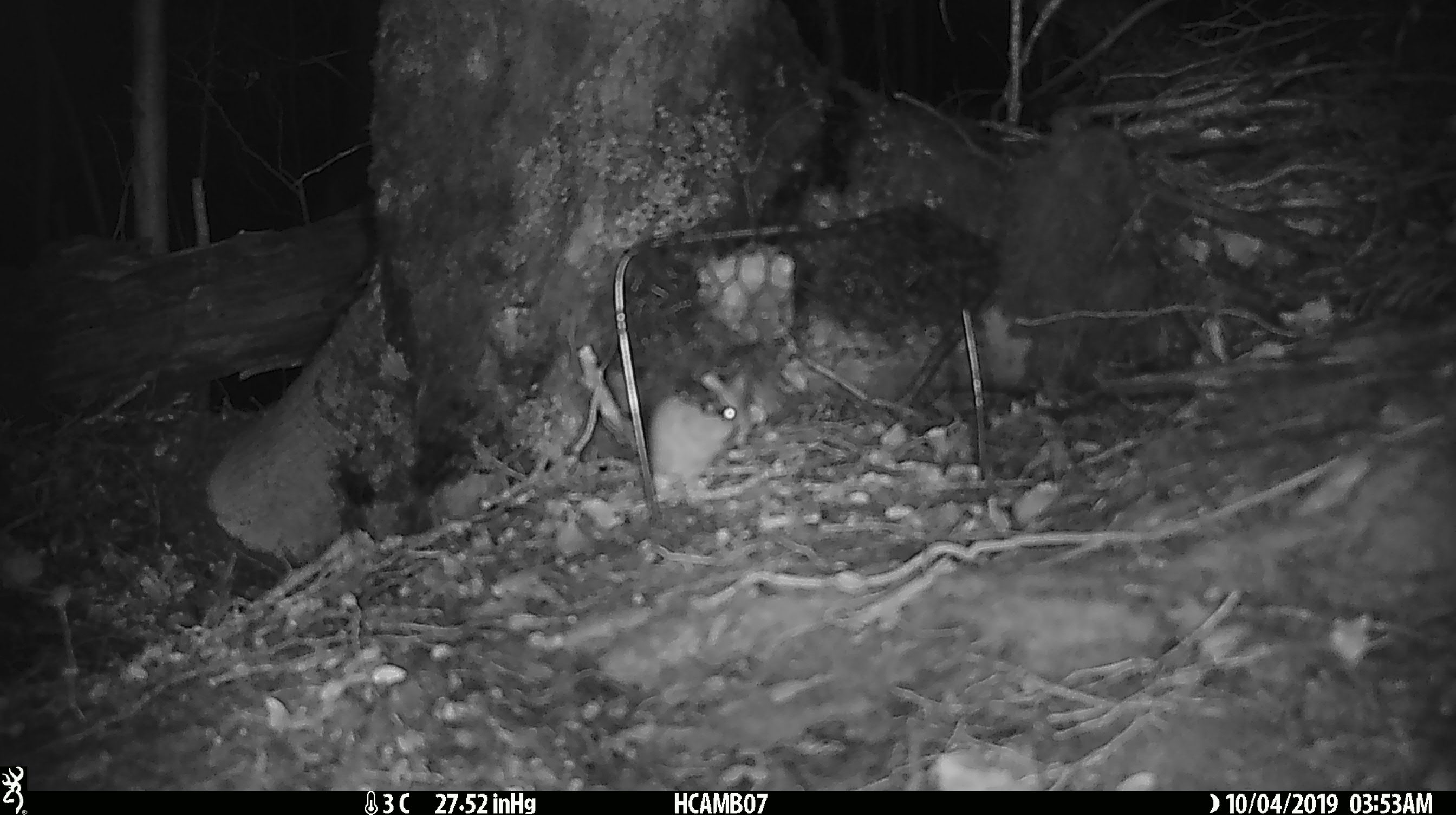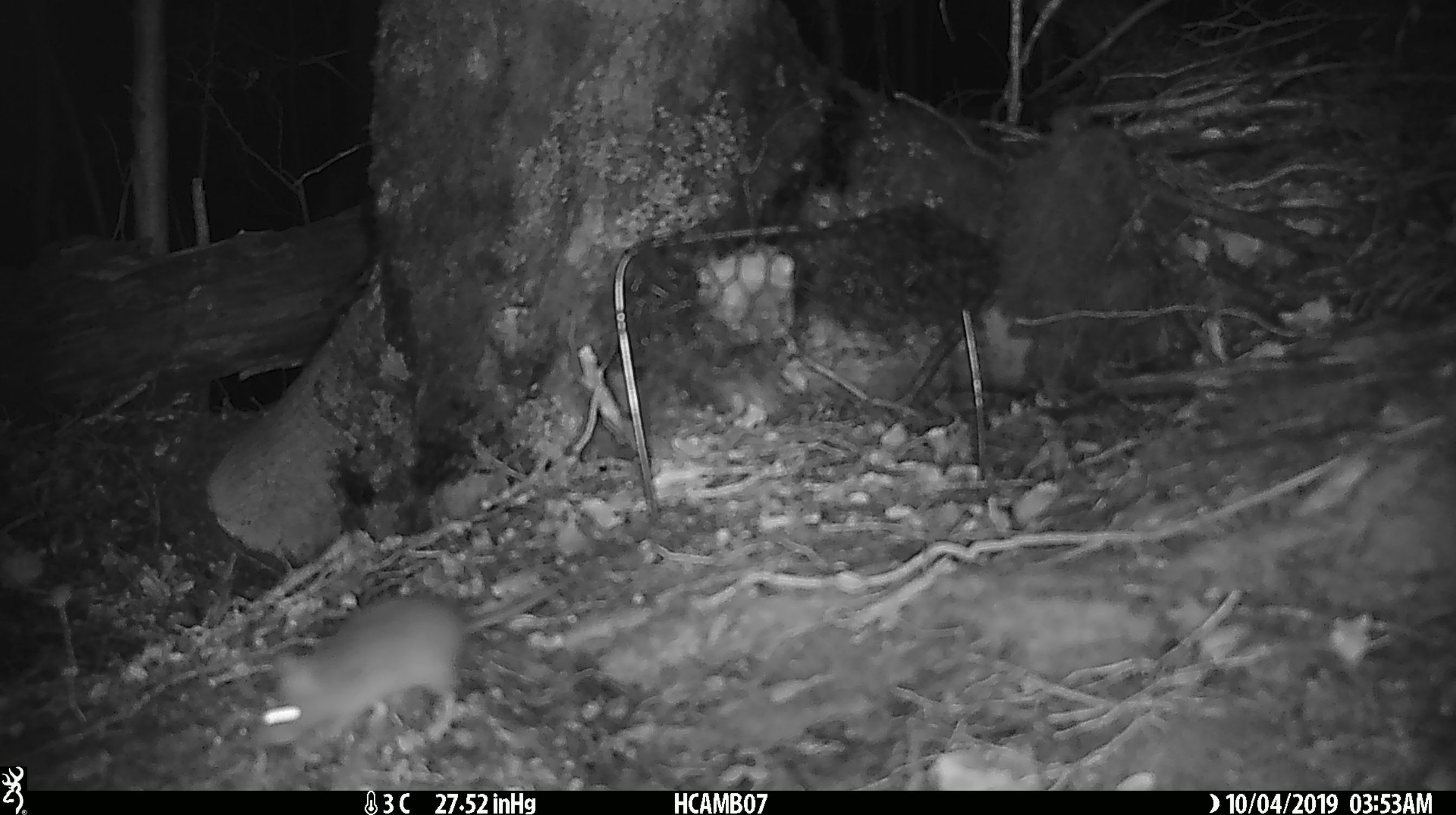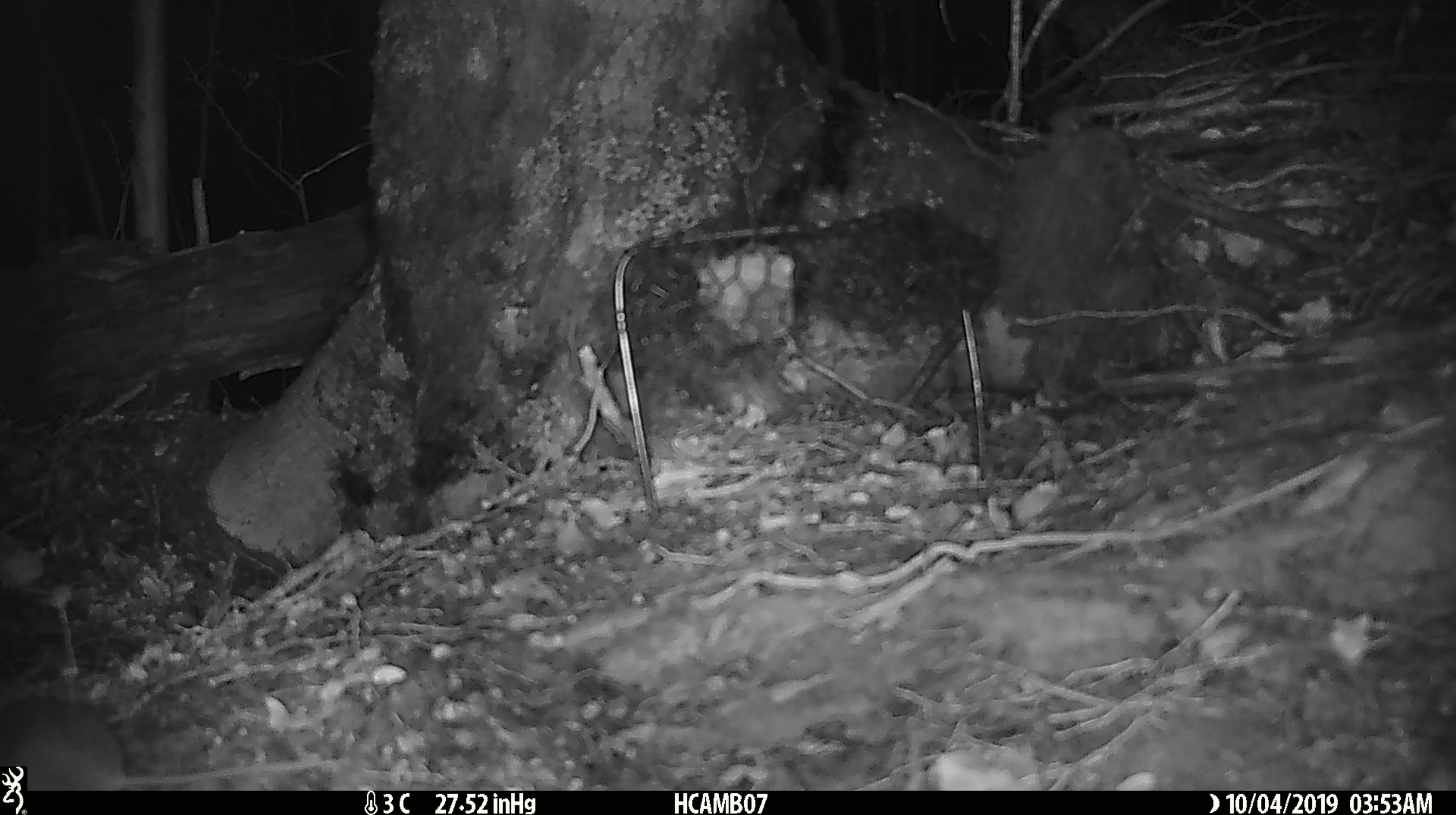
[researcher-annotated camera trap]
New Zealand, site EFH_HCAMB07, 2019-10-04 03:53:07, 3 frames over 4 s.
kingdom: Animalia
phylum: Chordata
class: Mammalia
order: Rodentia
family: Muridae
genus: Mus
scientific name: Mus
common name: mouse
Mouse (Mus).